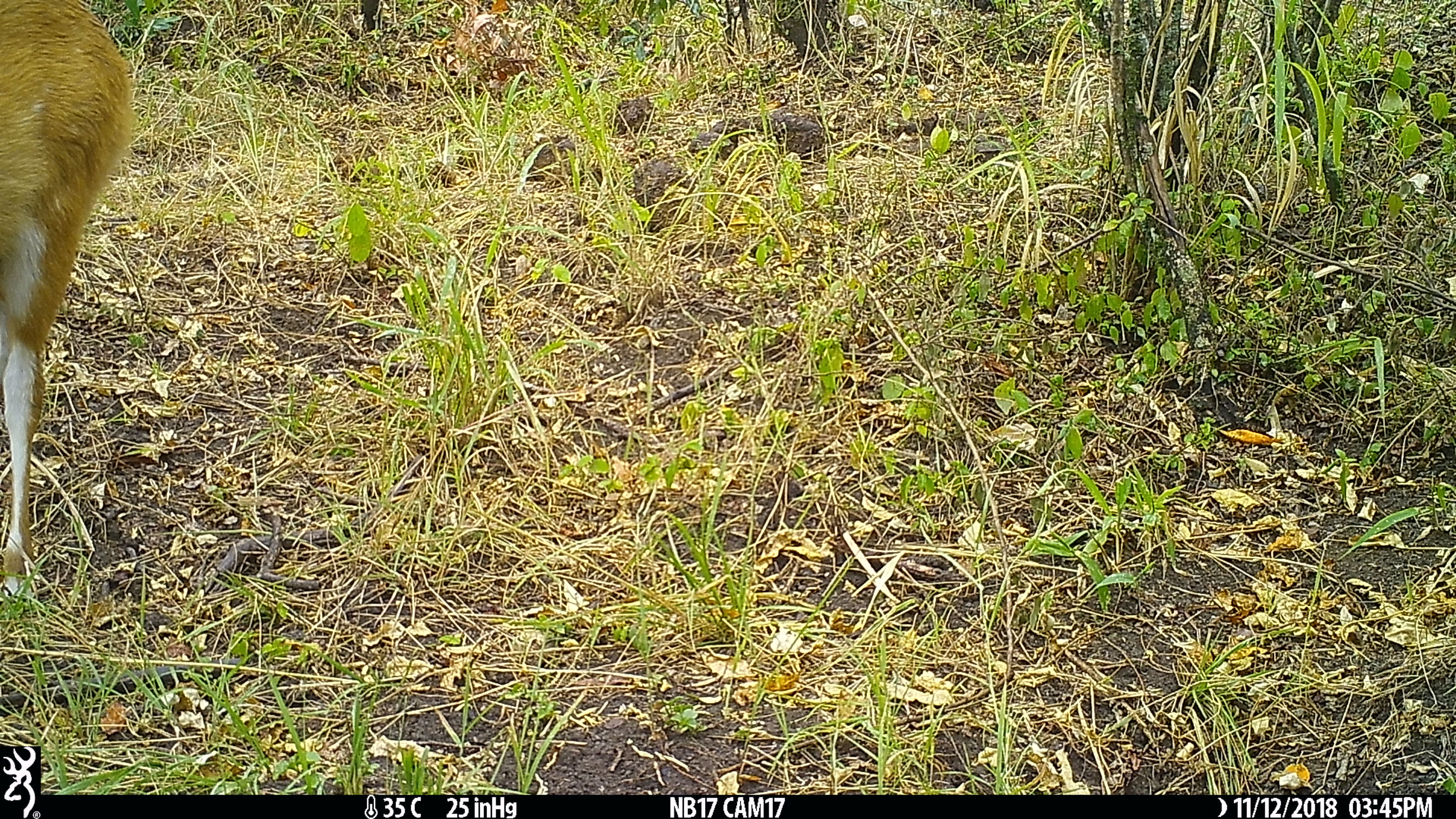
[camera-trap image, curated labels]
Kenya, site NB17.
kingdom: Animalia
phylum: Chordata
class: Mammalia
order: Artiodactyla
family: Bovidae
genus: Tragelaphus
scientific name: Tragelaphus scriptus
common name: bushbuck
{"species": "bushbuck (Tragelaphus scriptus)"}